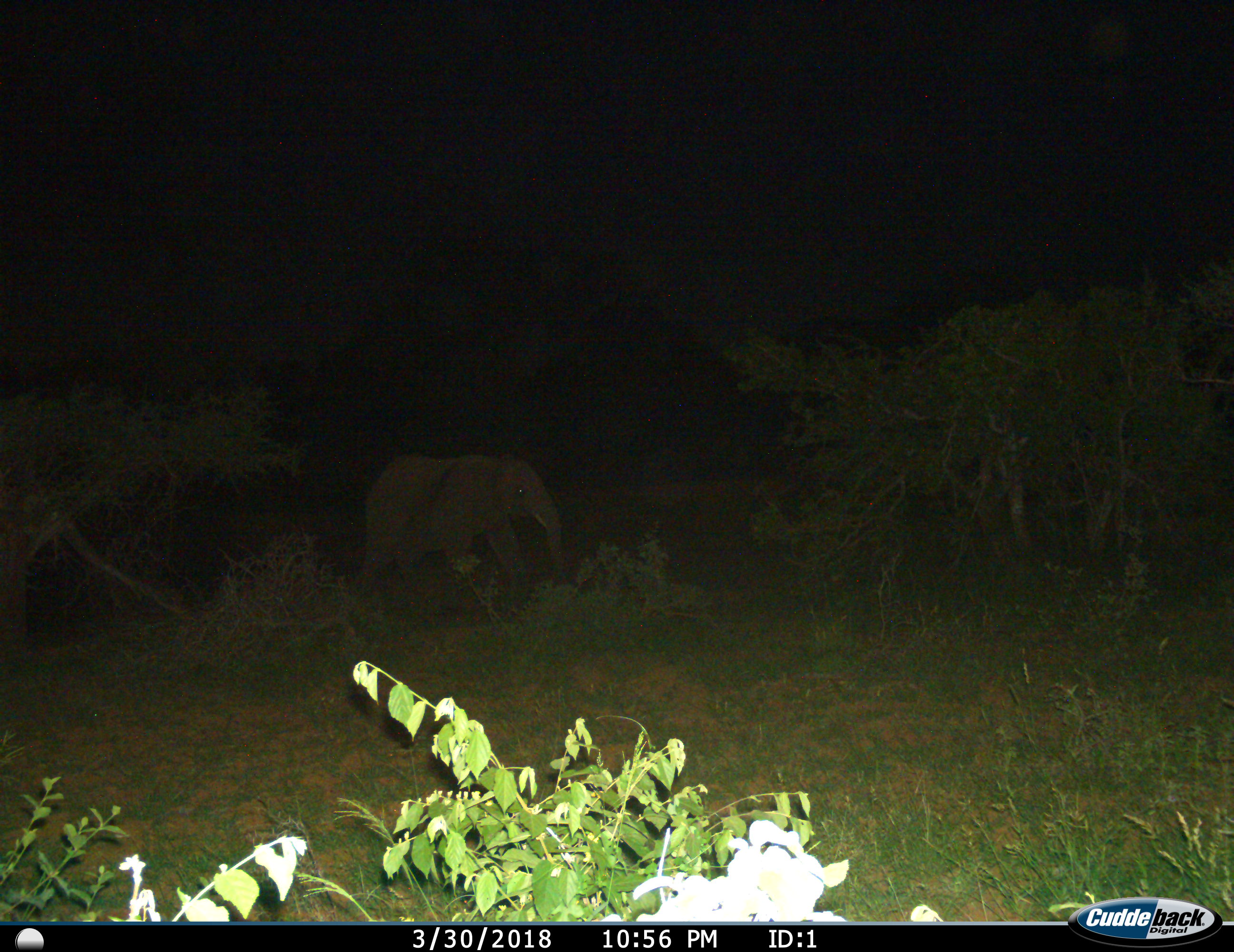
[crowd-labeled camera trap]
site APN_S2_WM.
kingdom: Animalia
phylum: Chordata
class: Mammalia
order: Proboscidea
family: Elephantidae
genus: Loxodonta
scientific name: Loxodonta africana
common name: african bush elephant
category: elephant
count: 1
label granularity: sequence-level